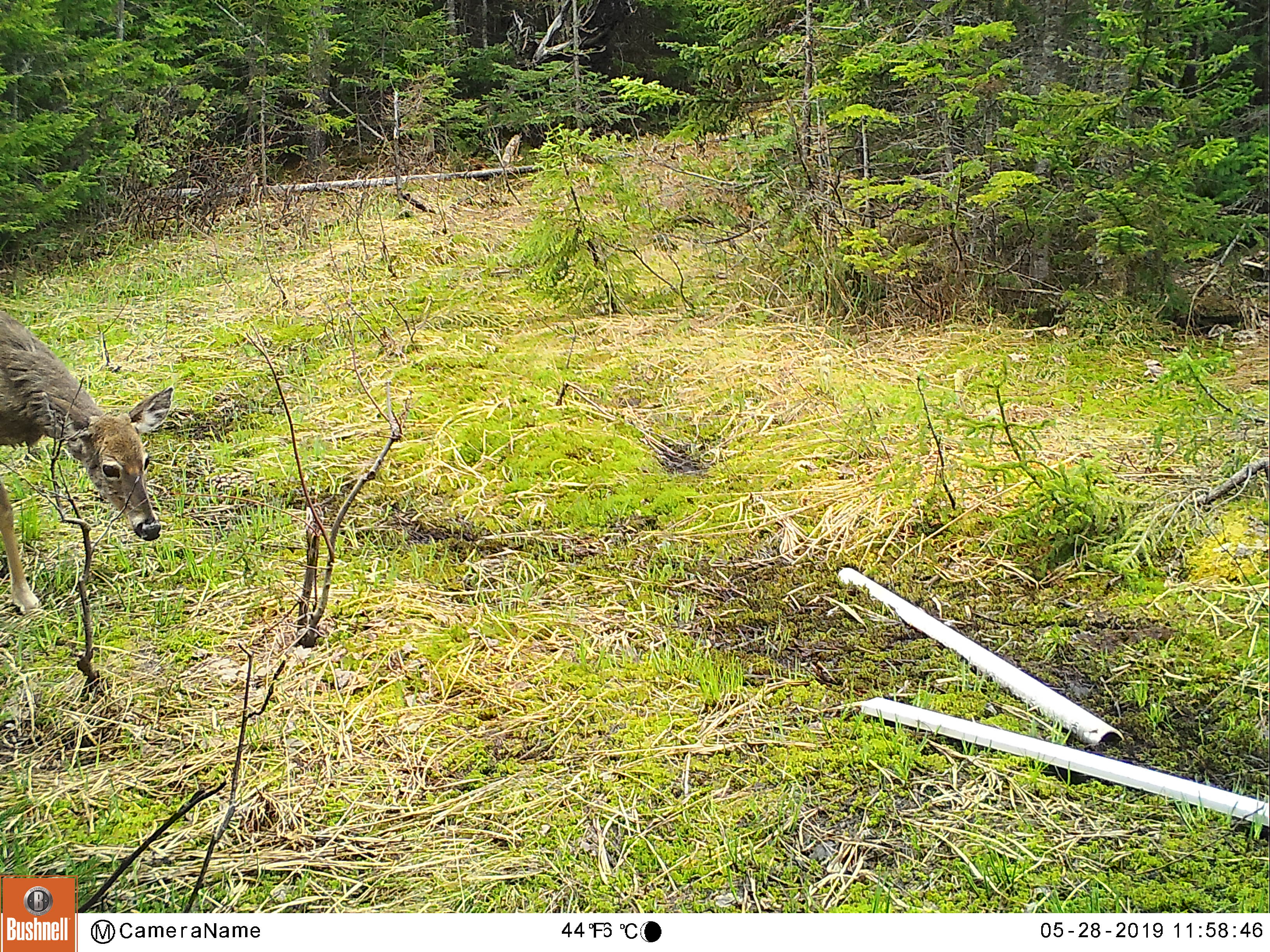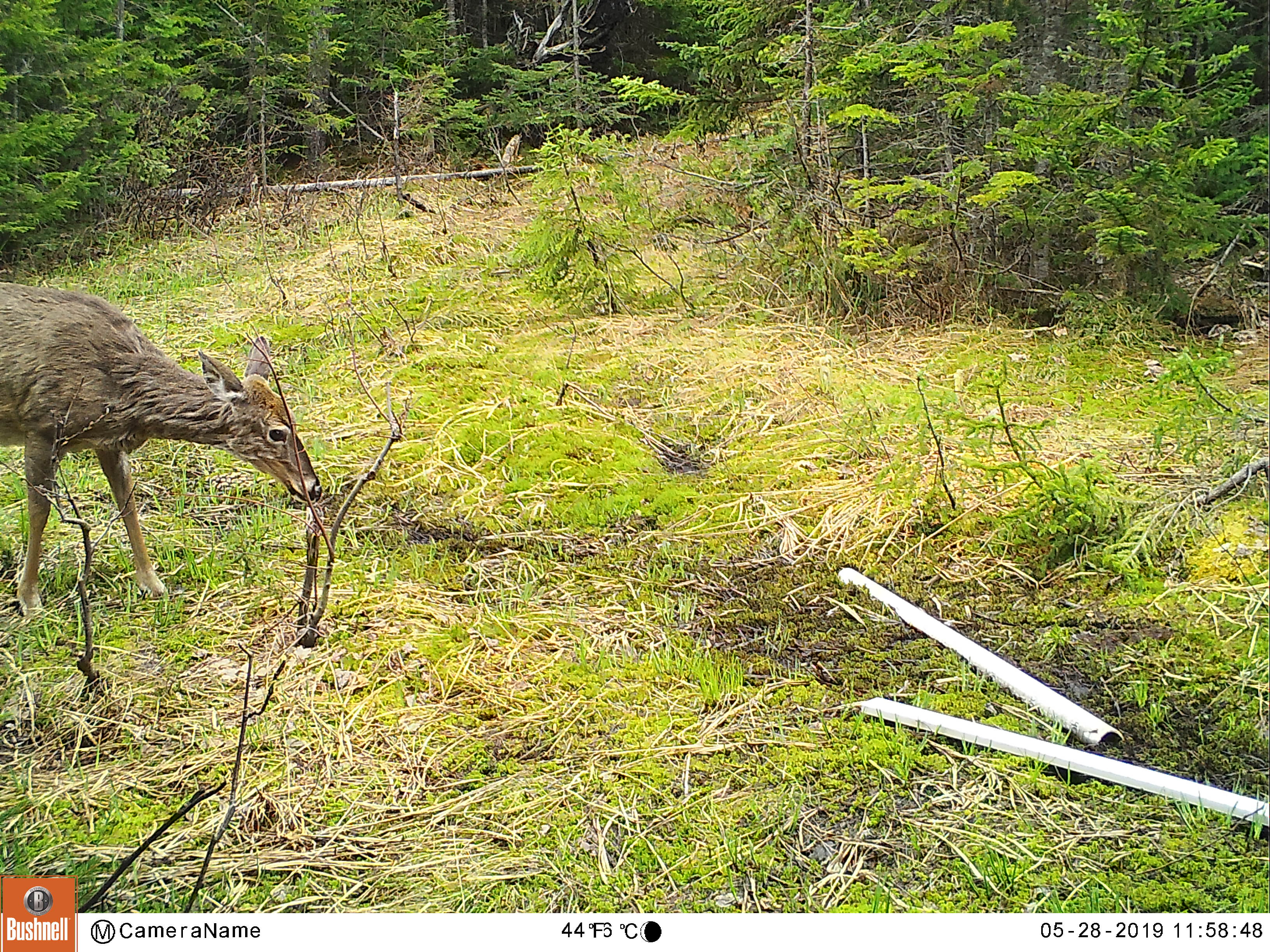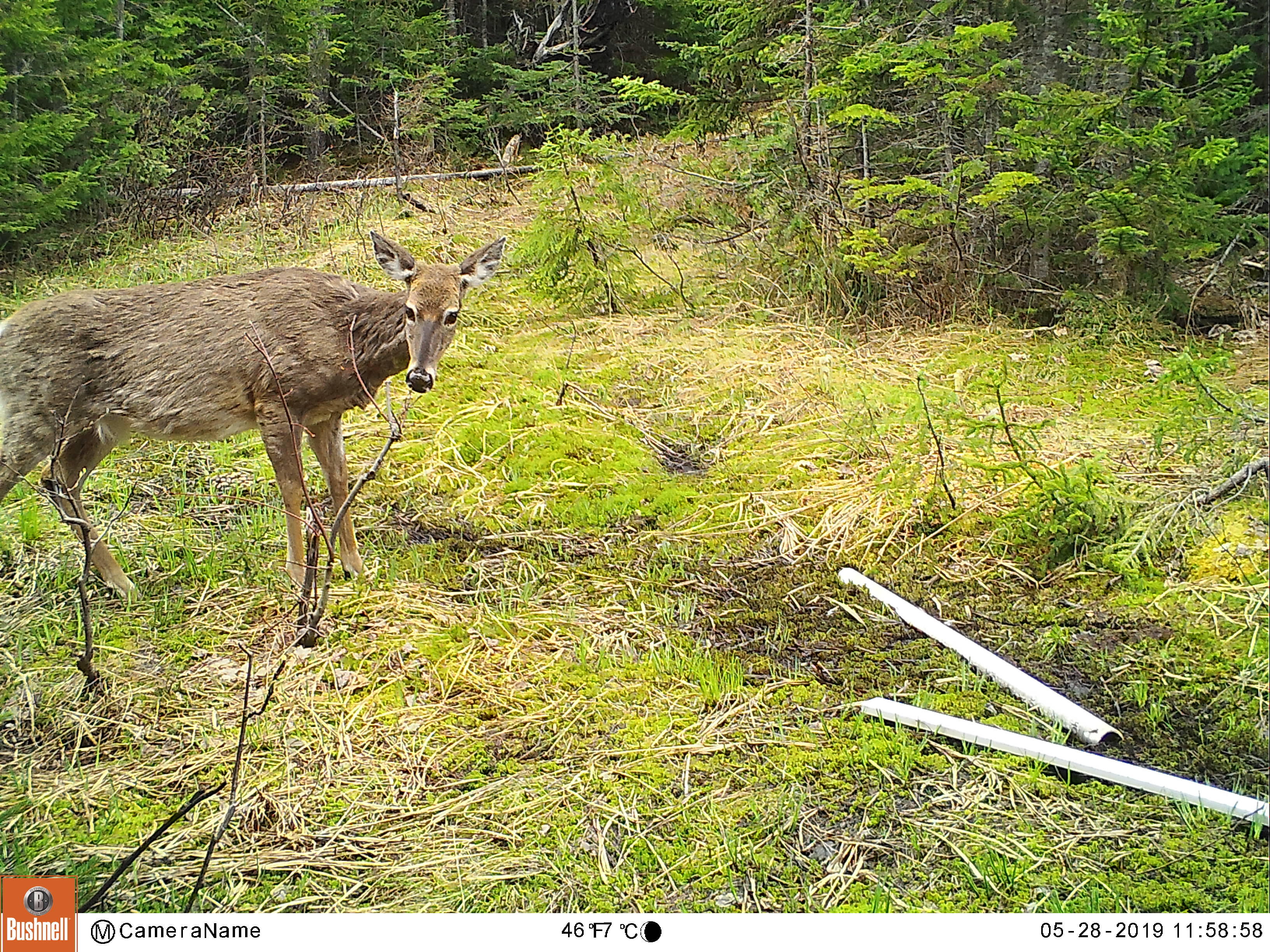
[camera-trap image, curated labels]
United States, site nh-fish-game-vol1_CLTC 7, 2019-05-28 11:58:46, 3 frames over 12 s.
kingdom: Animalia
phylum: Chordata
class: Mammalia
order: Artiodactyla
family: Cervidae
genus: Odocoileus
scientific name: Odocoileus virginianus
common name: white-tailed deer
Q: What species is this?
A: White-tailed deer (Odocoileus virginianus).